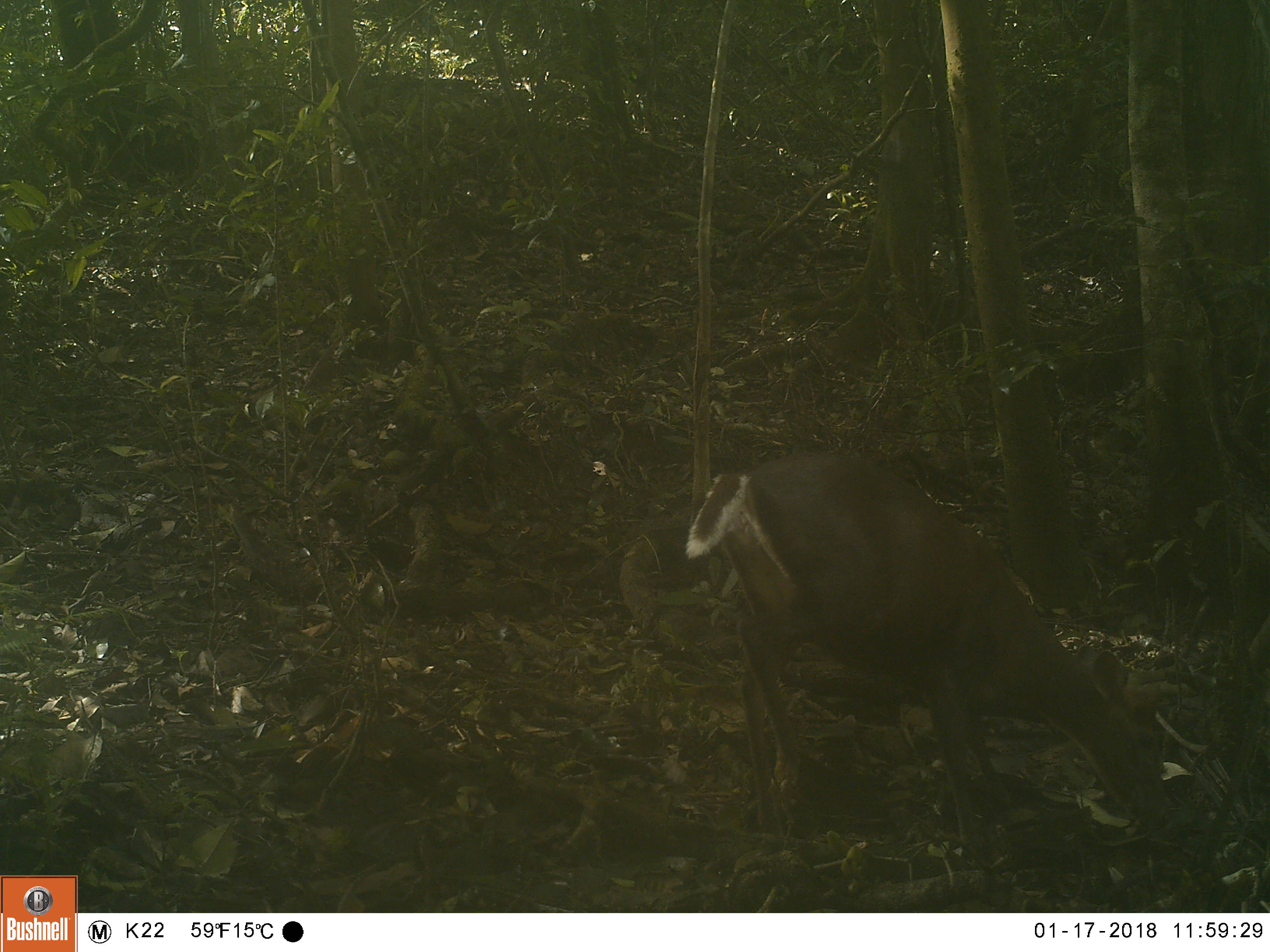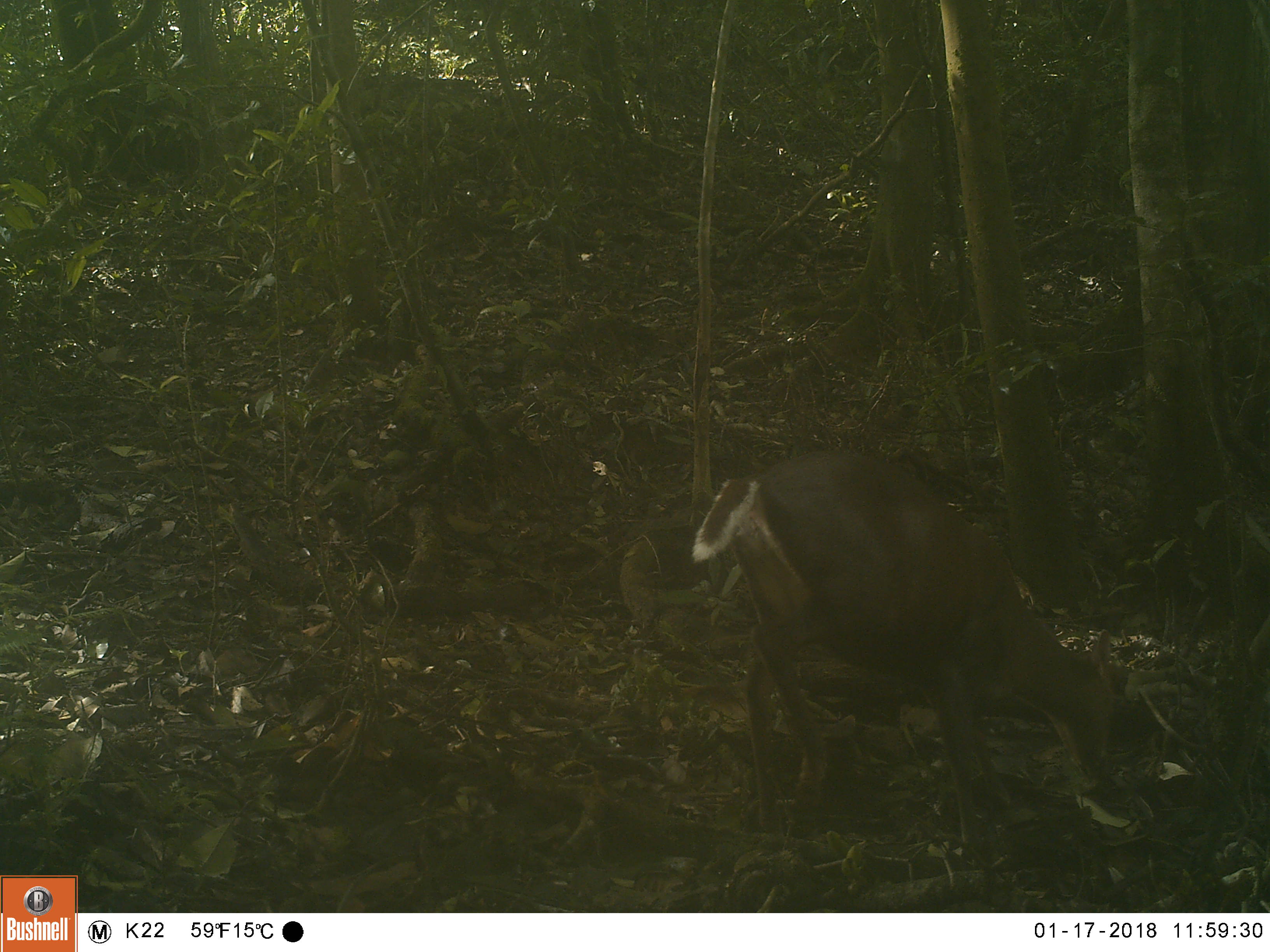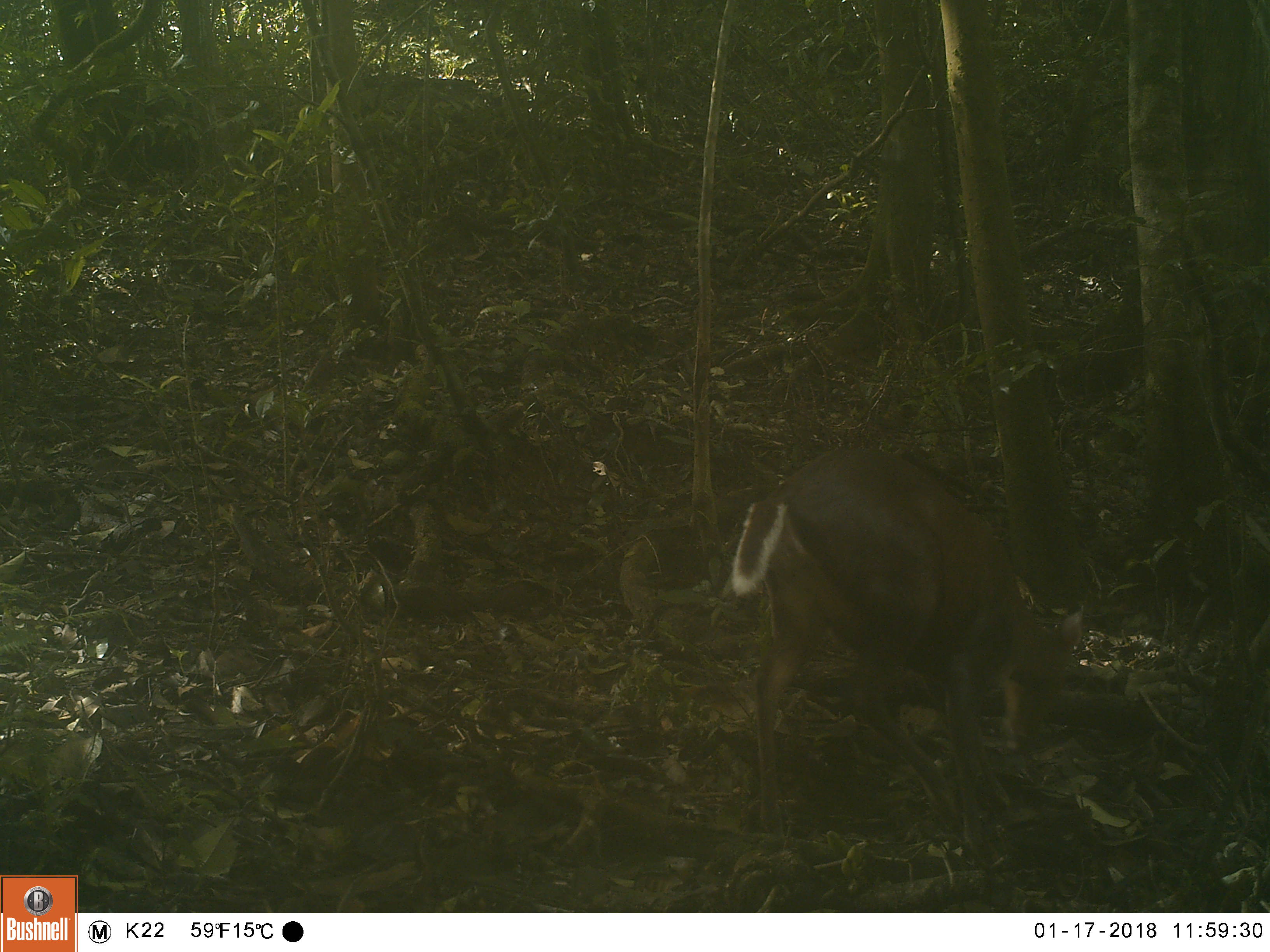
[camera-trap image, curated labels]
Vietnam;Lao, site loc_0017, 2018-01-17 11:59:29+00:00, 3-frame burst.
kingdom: Animalia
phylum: Chordata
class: Mammalia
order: Artiodactyla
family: Cervidae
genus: Muntiacus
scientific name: Muntiacus rooseveltorum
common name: roosevelt's muntjac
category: roosevelts muntjac group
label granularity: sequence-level